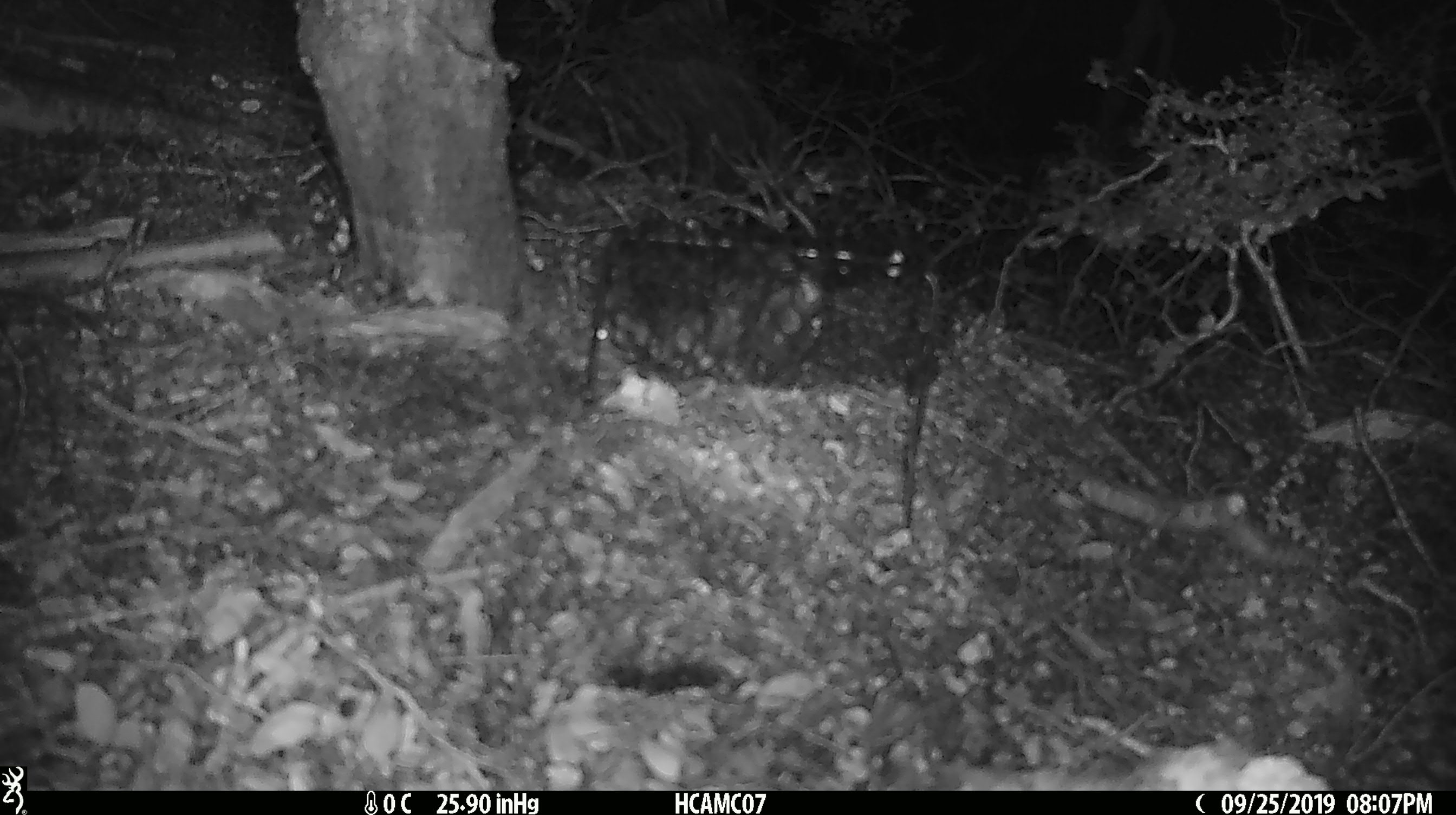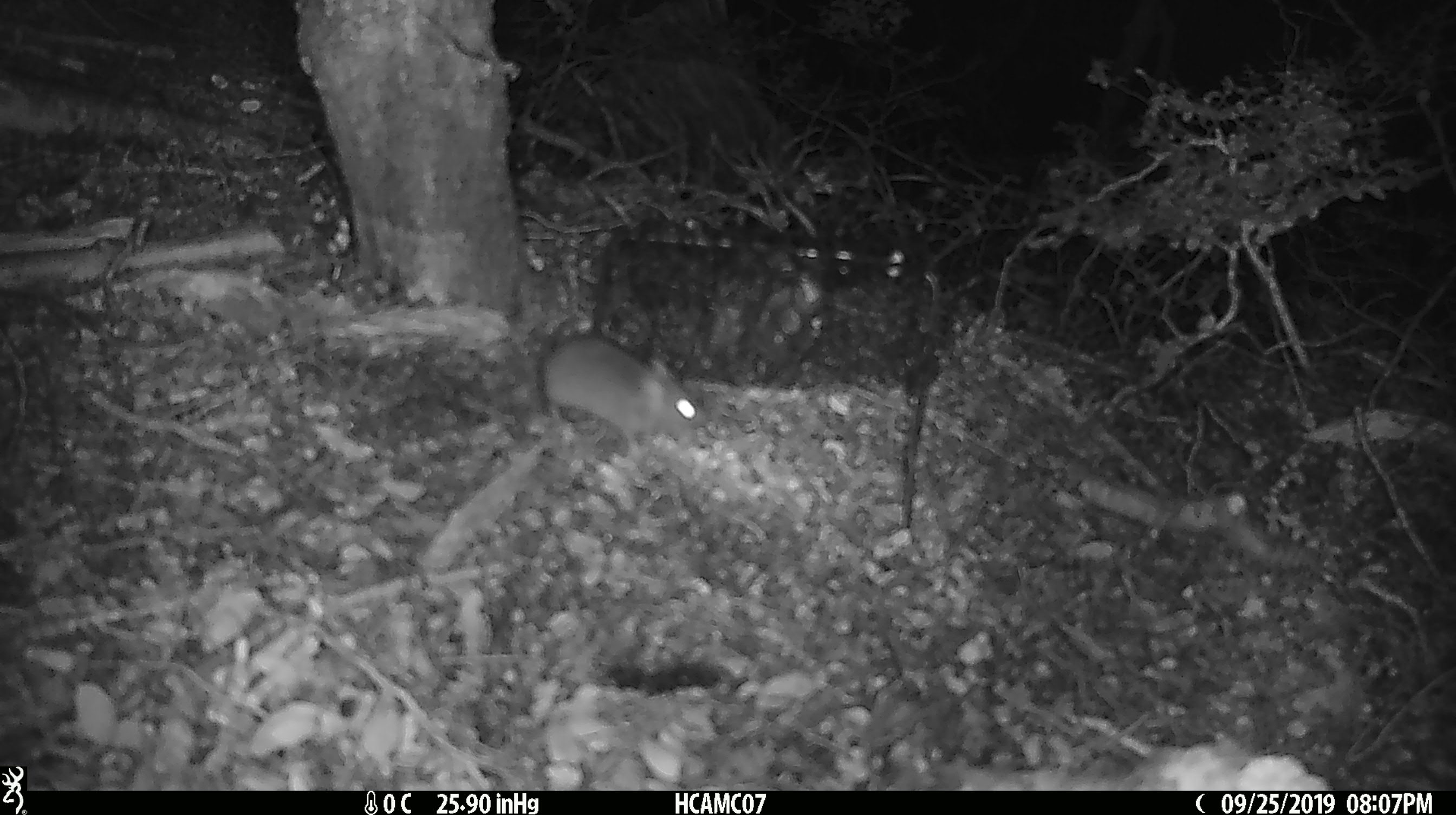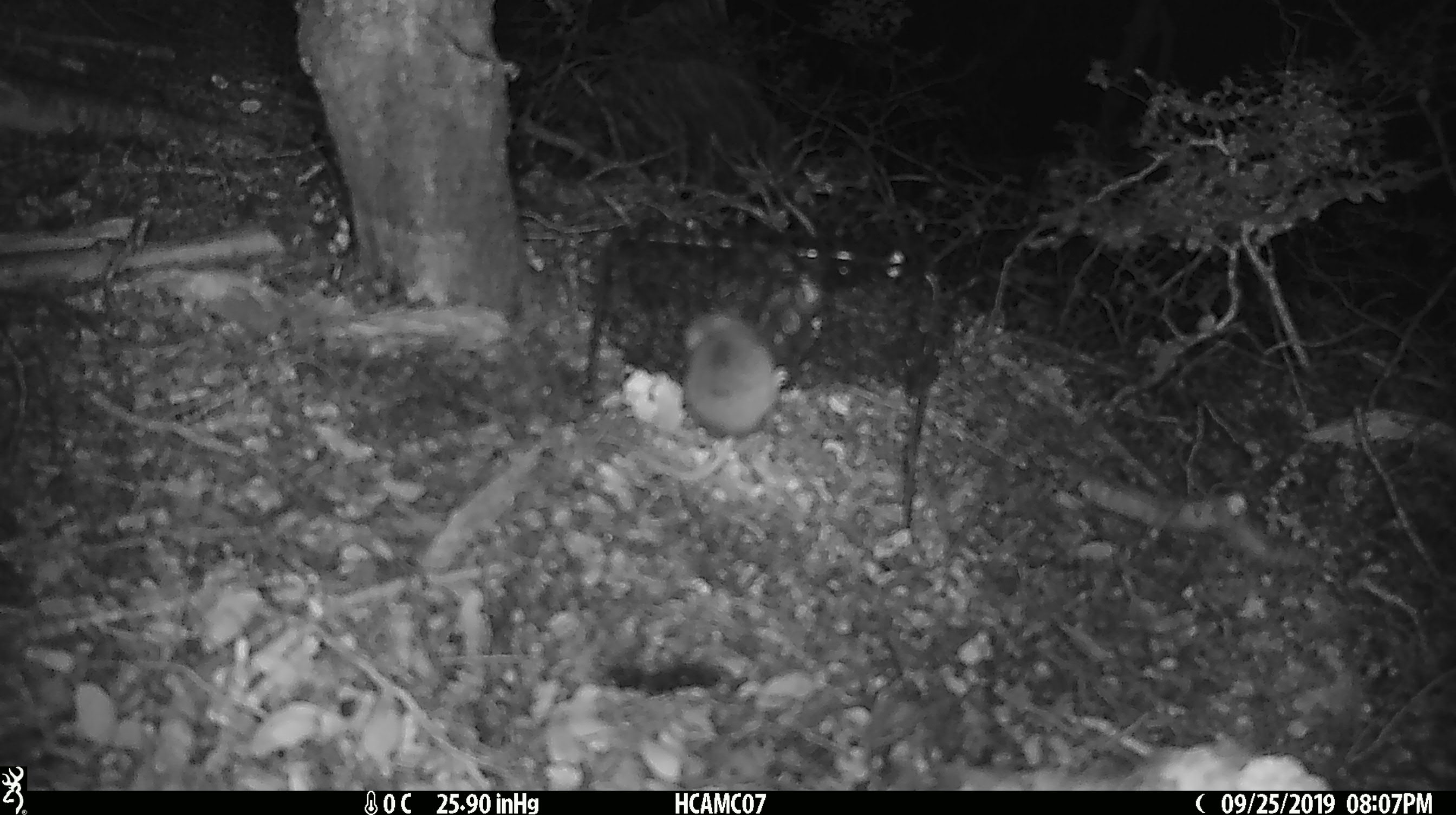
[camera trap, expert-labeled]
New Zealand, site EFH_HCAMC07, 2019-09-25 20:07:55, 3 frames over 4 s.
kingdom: Animalia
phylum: Chordata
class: Mammalia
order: Rodentia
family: Muridae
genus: Mus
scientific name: Mus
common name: mouse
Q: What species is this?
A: Mouse (Mus).